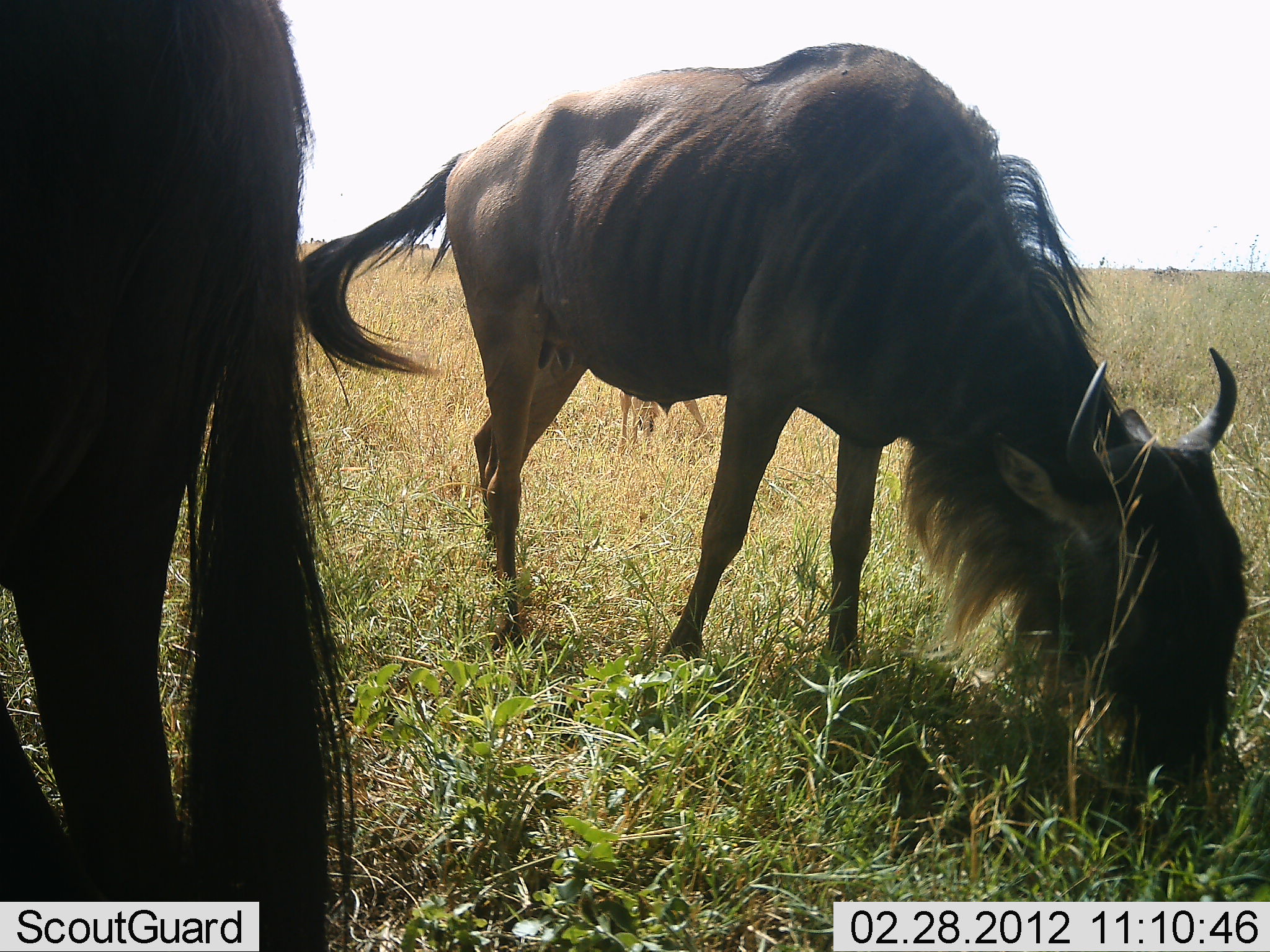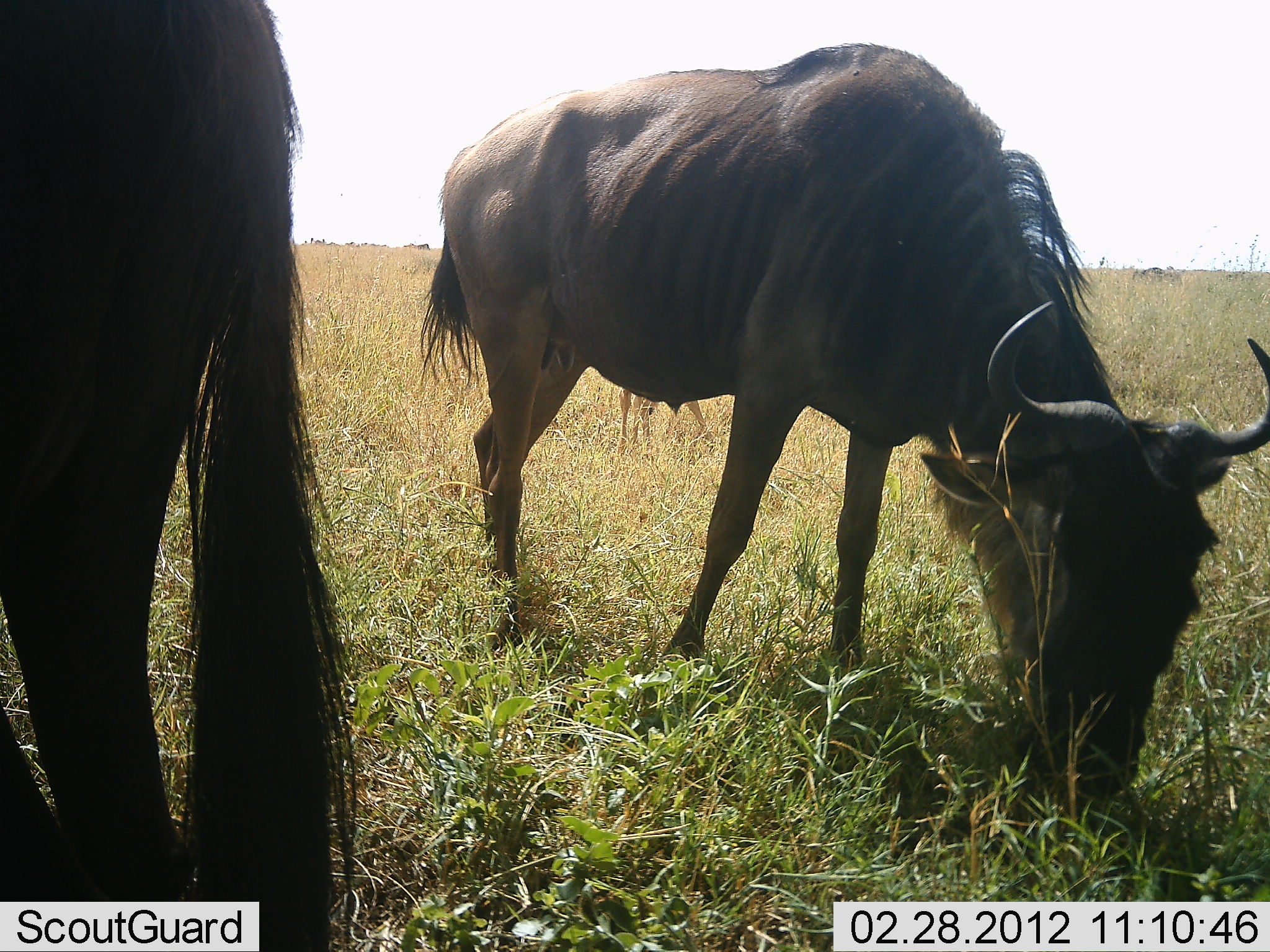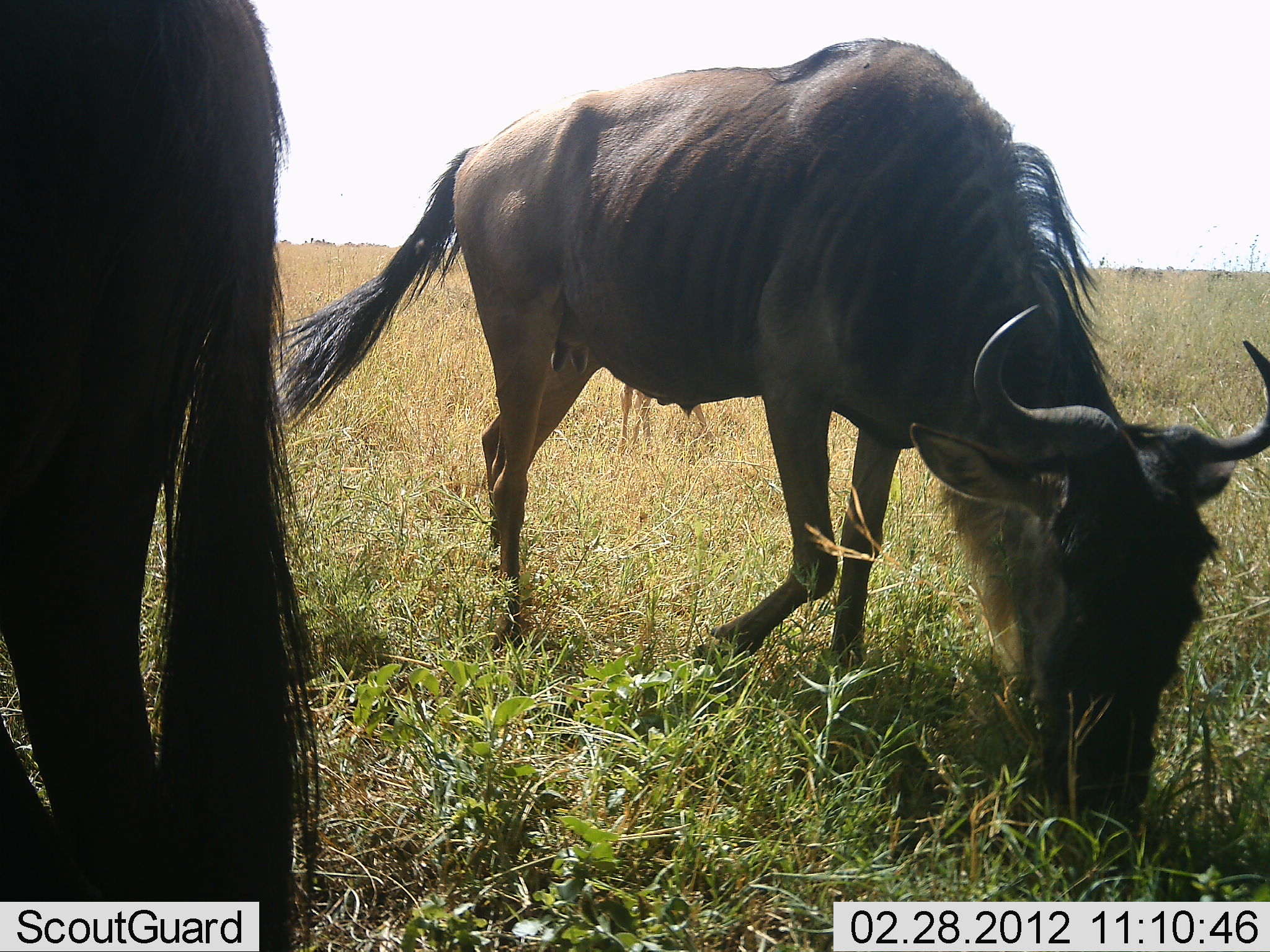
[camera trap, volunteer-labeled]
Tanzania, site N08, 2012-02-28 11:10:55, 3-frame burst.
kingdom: Animalia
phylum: Chordata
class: Mammalia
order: Artiodactyla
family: Bovidae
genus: Connochaetes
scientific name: Connochaetes taurinus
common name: blue wildebeest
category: wildebeest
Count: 2.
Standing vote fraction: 45%.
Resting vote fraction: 0%.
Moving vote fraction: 23%.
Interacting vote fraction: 0%.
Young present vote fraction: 9%.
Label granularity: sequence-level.